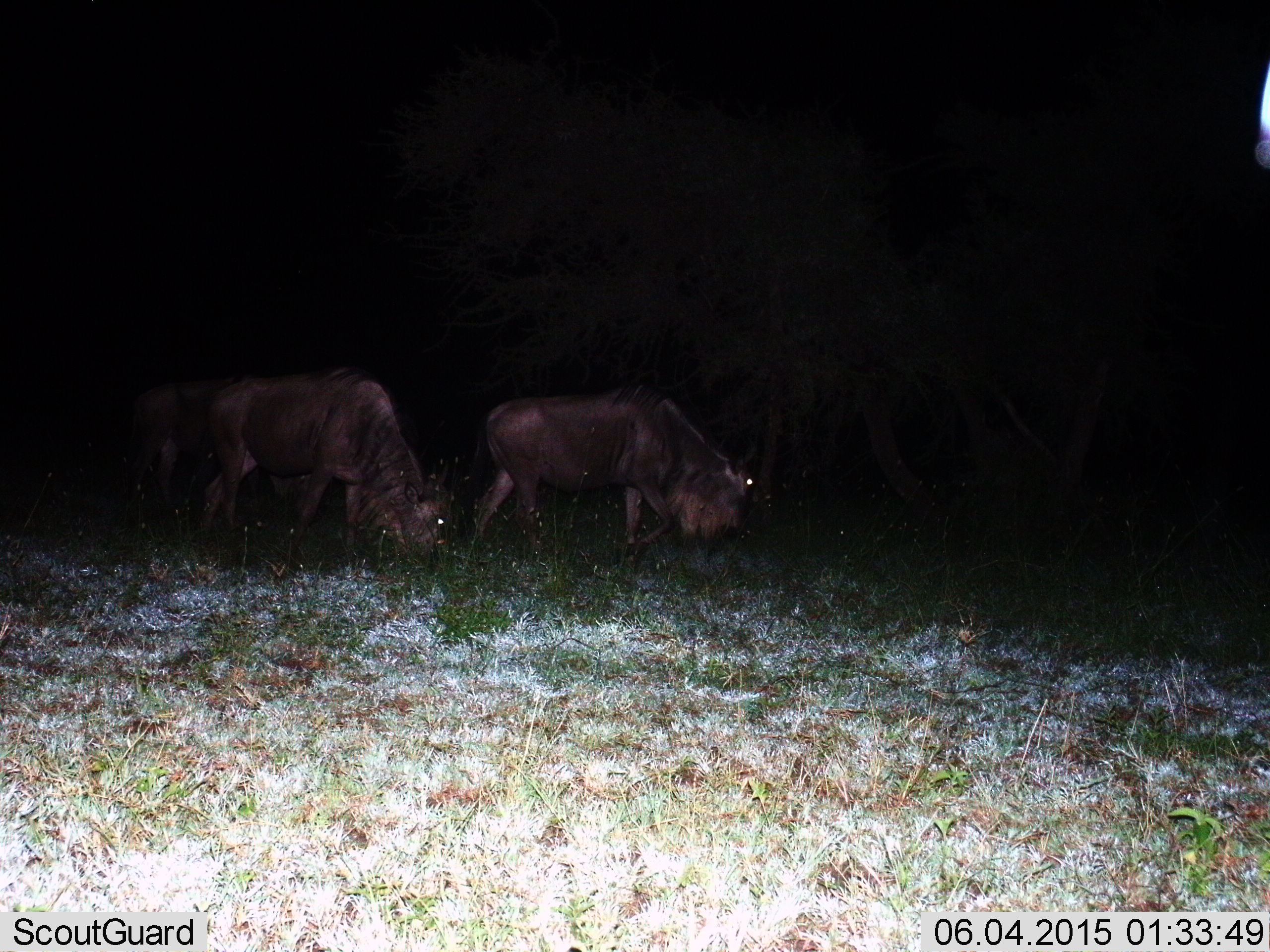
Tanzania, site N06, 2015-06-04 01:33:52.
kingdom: Animalia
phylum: Chordata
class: Mammalia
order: Artiodactyla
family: Bovidae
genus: Connochaetes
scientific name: Connochaetes taurinus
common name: blue wildebeest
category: wildebeest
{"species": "wildebeest (blue wildebeest) (Connochaetes taurinus)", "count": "3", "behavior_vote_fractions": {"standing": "20%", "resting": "0%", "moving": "20%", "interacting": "0%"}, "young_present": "0%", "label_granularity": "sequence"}